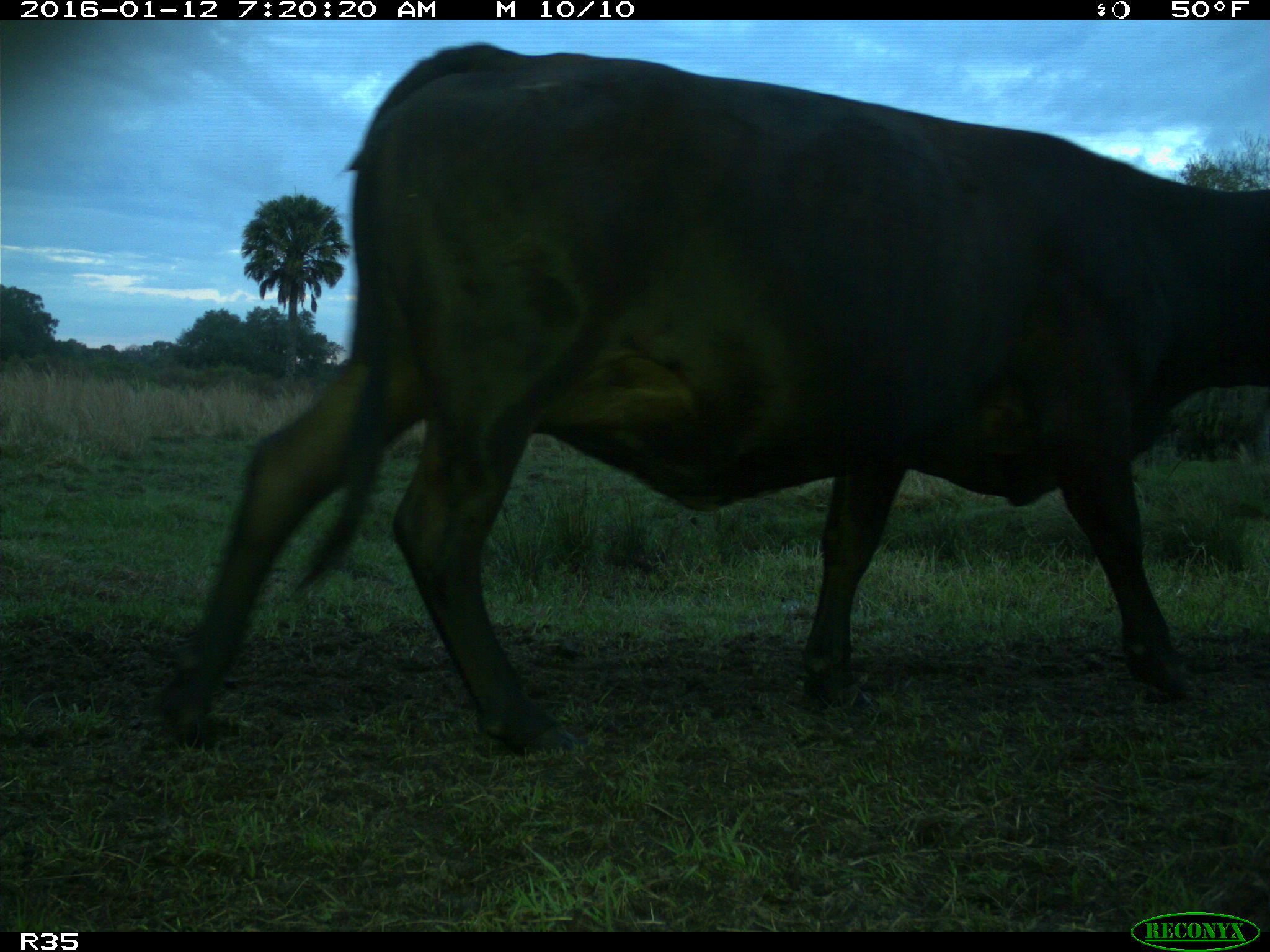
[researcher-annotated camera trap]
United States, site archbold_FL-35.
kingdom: Animalia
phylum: Chordata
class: Mammalia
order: Artiodactyla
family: Bovidae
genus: Bos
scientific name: Bos taurus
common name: domestic cow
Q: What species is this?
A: Bos taurus (domestic cow).